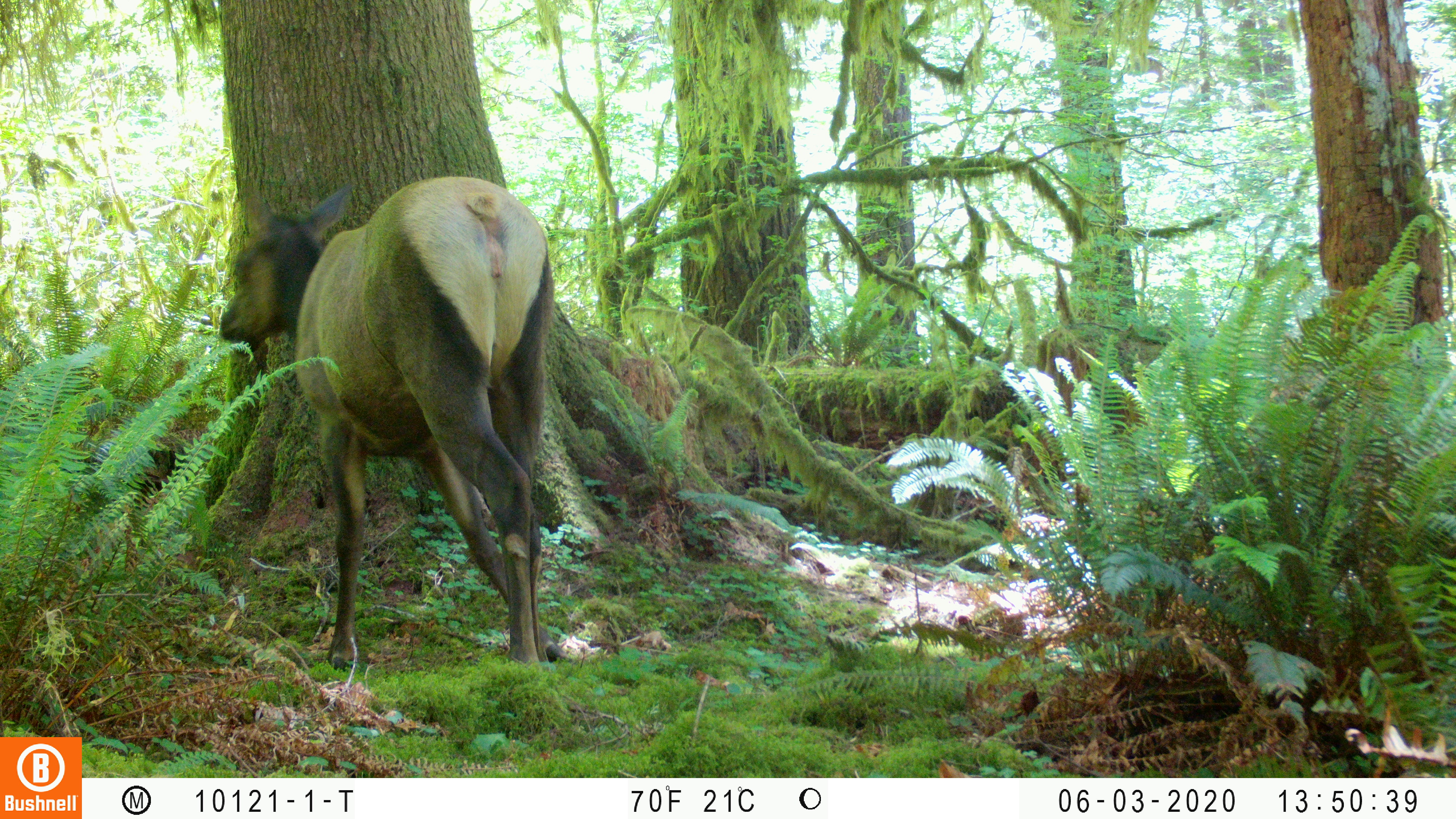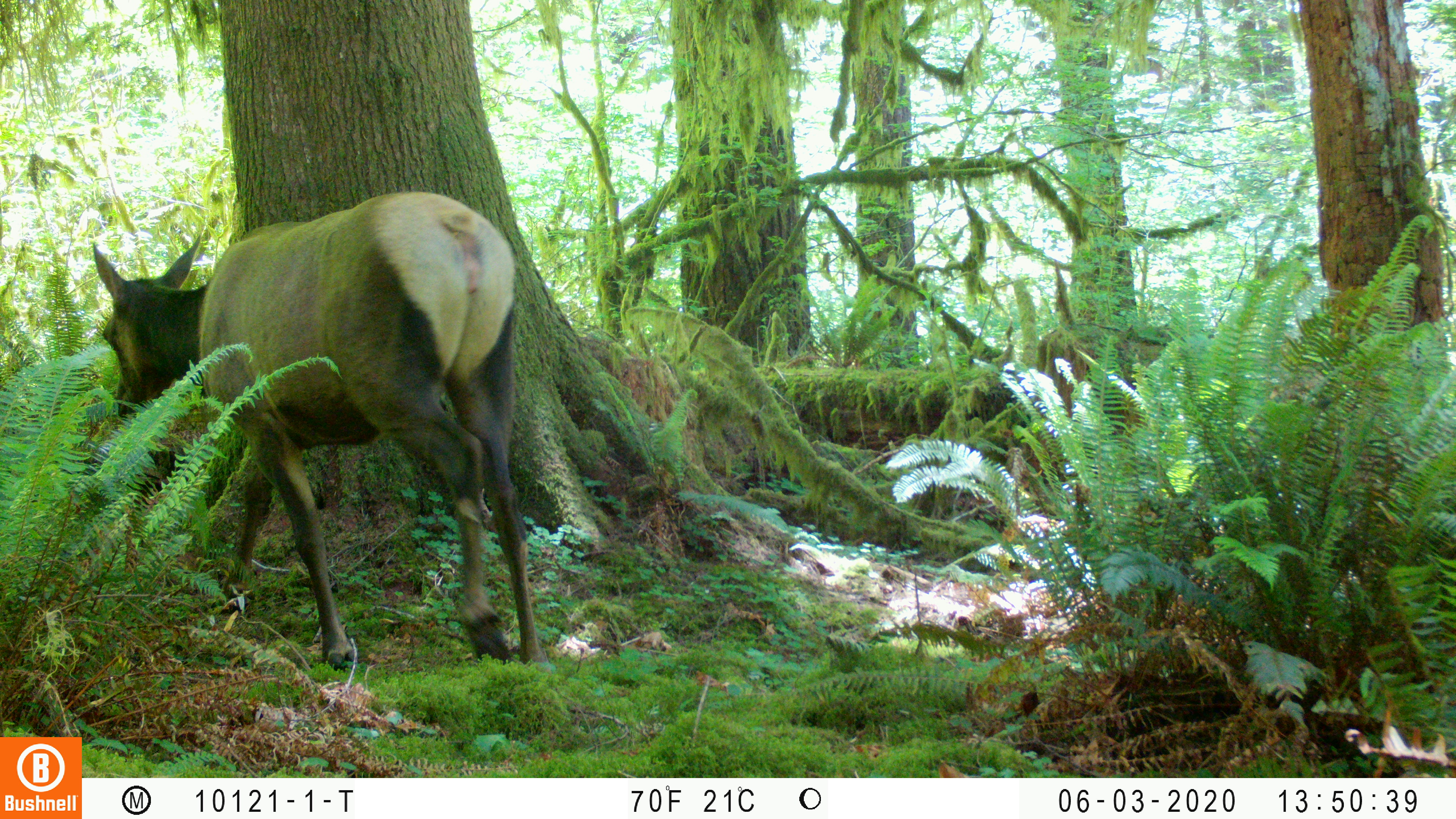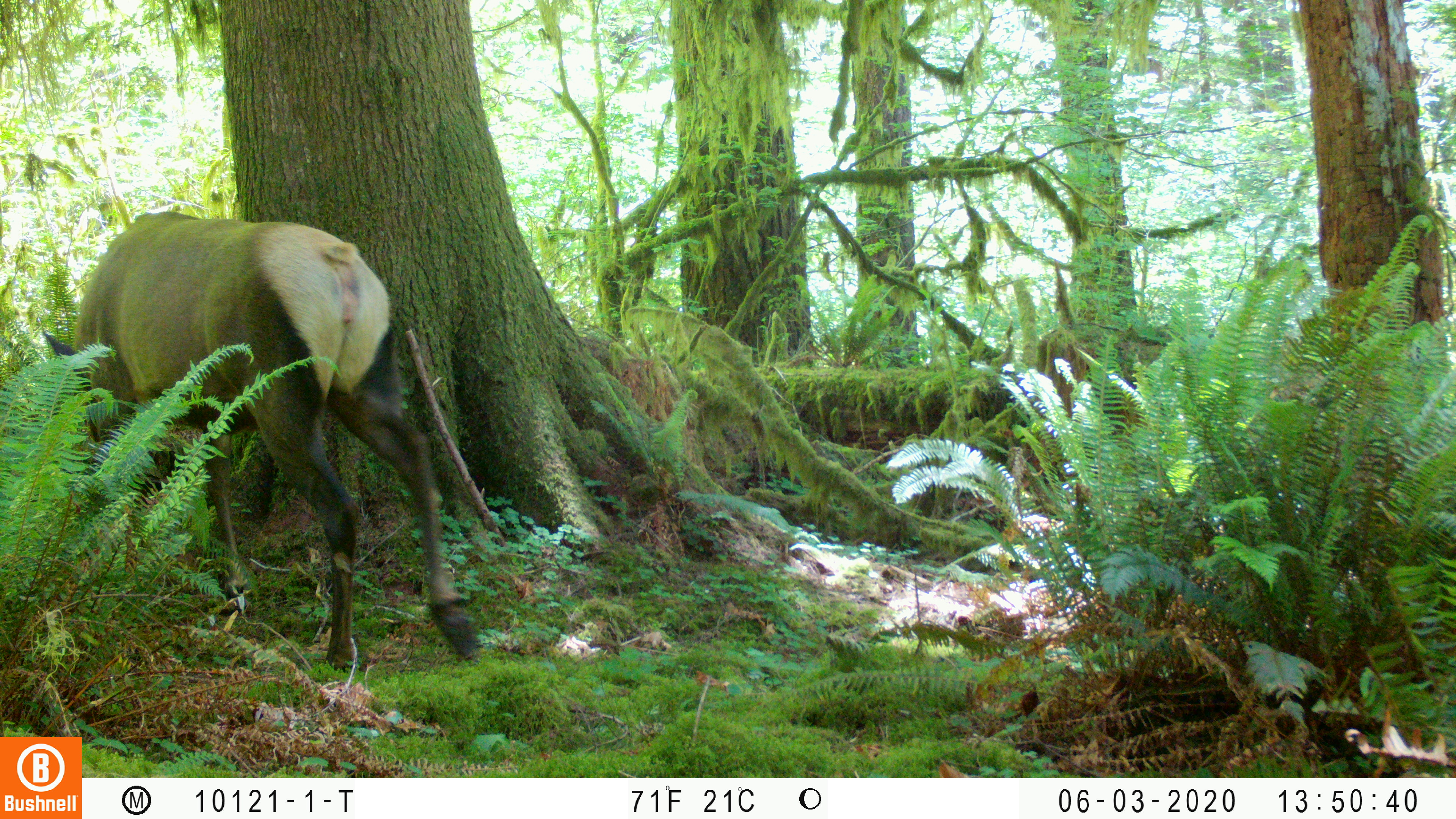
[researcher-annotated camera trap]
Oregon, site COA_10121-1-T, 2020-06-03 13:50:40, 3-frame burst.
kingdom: Animalia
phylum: Chordata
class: Mammalia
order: Artiodactyla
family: Cervidae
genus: Cervus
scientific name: Cervus canadensis roosevelti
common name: roosevelt elk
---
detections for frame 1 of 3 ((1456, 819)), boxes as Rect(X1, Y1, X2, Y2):
roosevelt elk: Rect(211, 164, 558, 685)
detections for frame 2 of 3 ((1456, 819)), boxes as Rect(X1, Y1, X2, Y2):
roosevelt elk: Rect(90, 183, 548, 675)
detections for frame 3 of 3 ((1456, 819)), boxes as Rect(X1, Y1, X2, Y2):
roosevelt elk: Rect(36, 205, 480, 681)